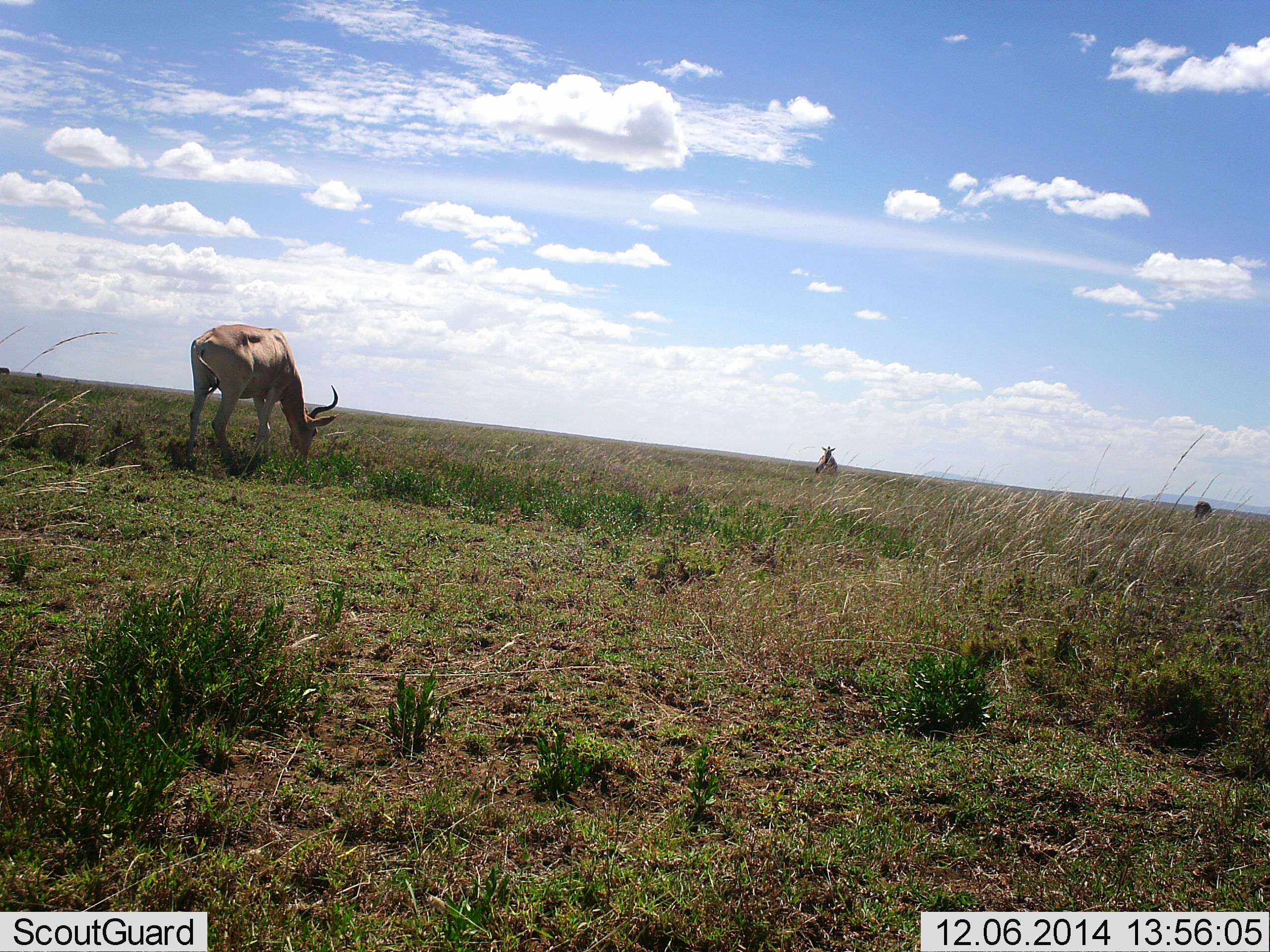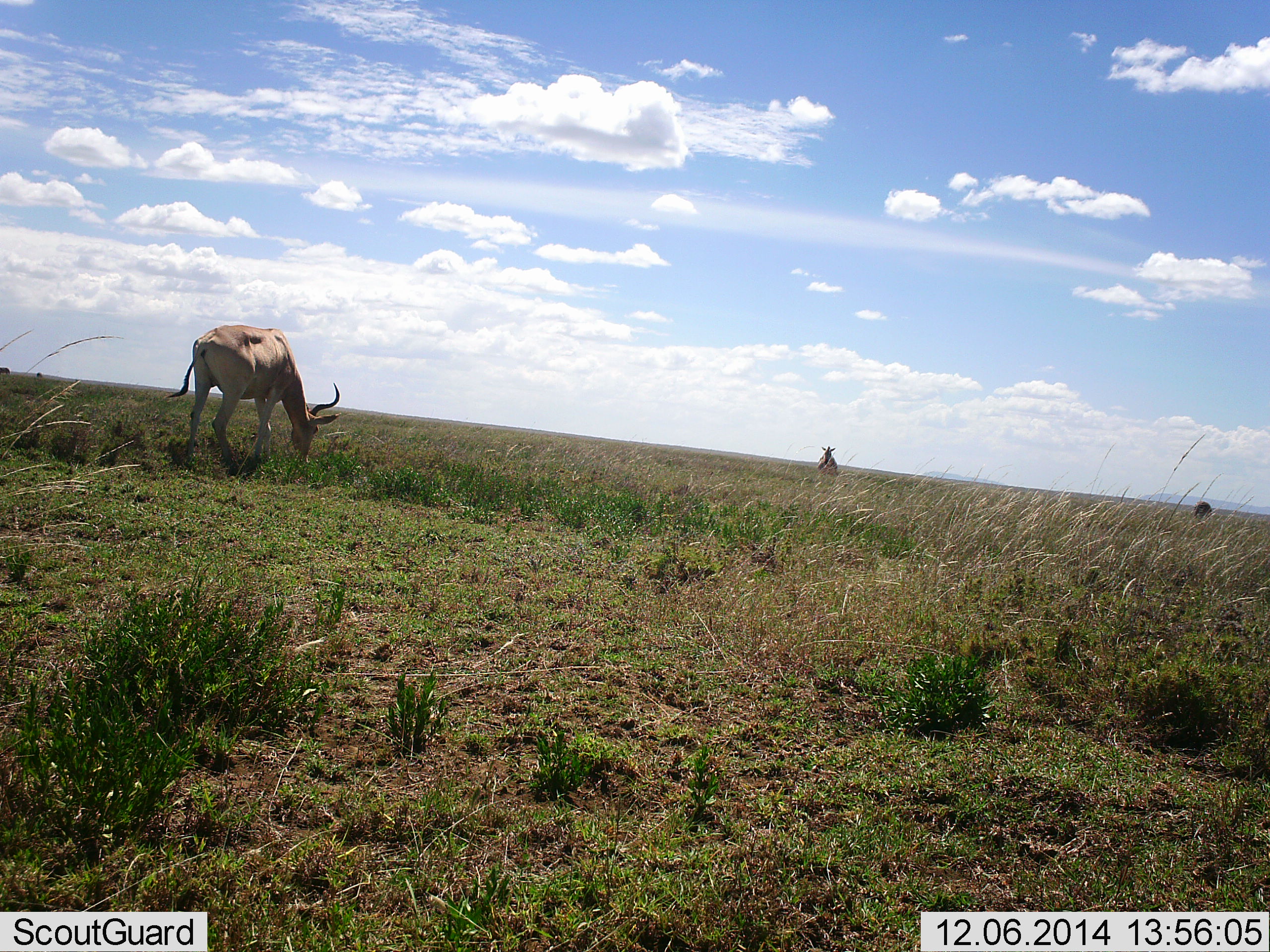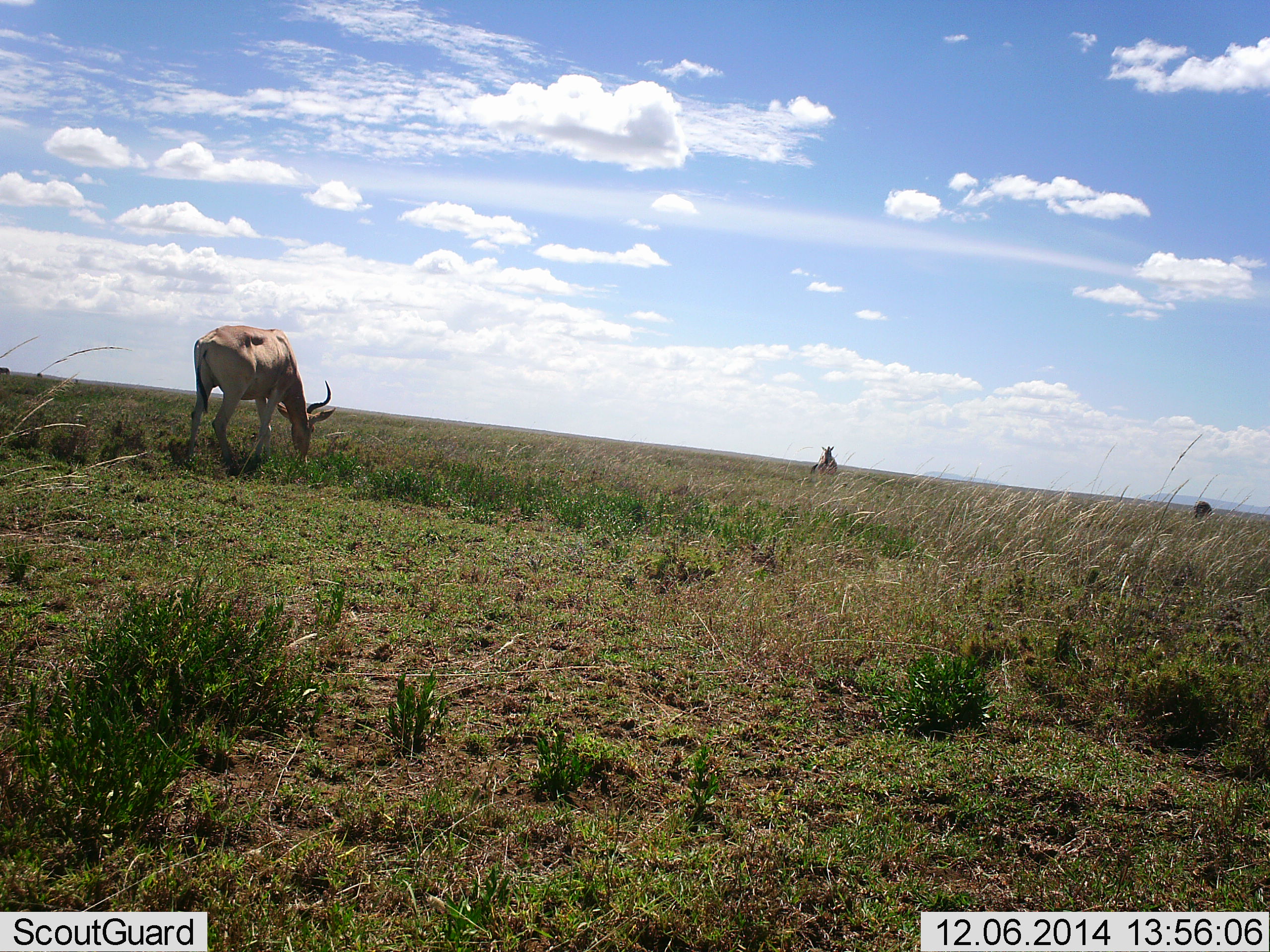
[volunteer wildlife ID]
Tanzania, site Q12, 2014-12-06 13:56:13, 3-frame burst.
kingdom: Animalia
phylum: Chordata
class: Mammalia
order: Artiodactyla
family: Bovidae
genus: Alcelaphus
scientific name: Alcelaphus buselaphus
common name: hartebeest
Hartebeest (Alcelaphus buselaphus), count 2. Behavior (volunteer vote fractions): standing 9%, resting 0%, moving 0%, interacting 0%. Young present (vote fraction): 0%. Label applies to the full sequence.